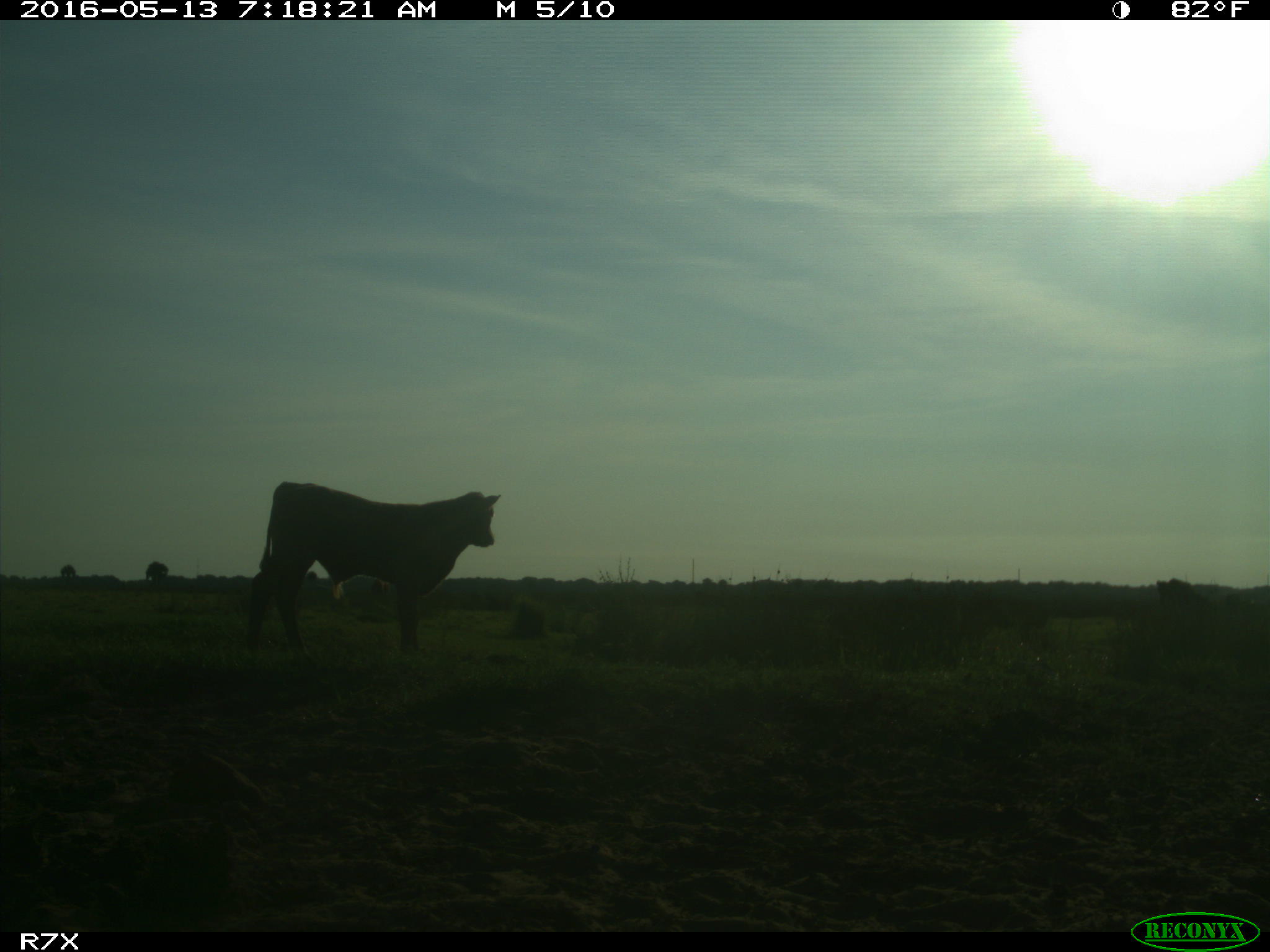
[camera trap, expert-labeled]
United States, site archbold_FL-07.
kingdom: Animalia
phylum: Chordata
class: Mammalia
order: Artiodactyla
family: Bovidae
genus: Bos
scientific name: Bos taurus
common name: domestic cow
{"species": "Bos taurus (domestic cow)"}